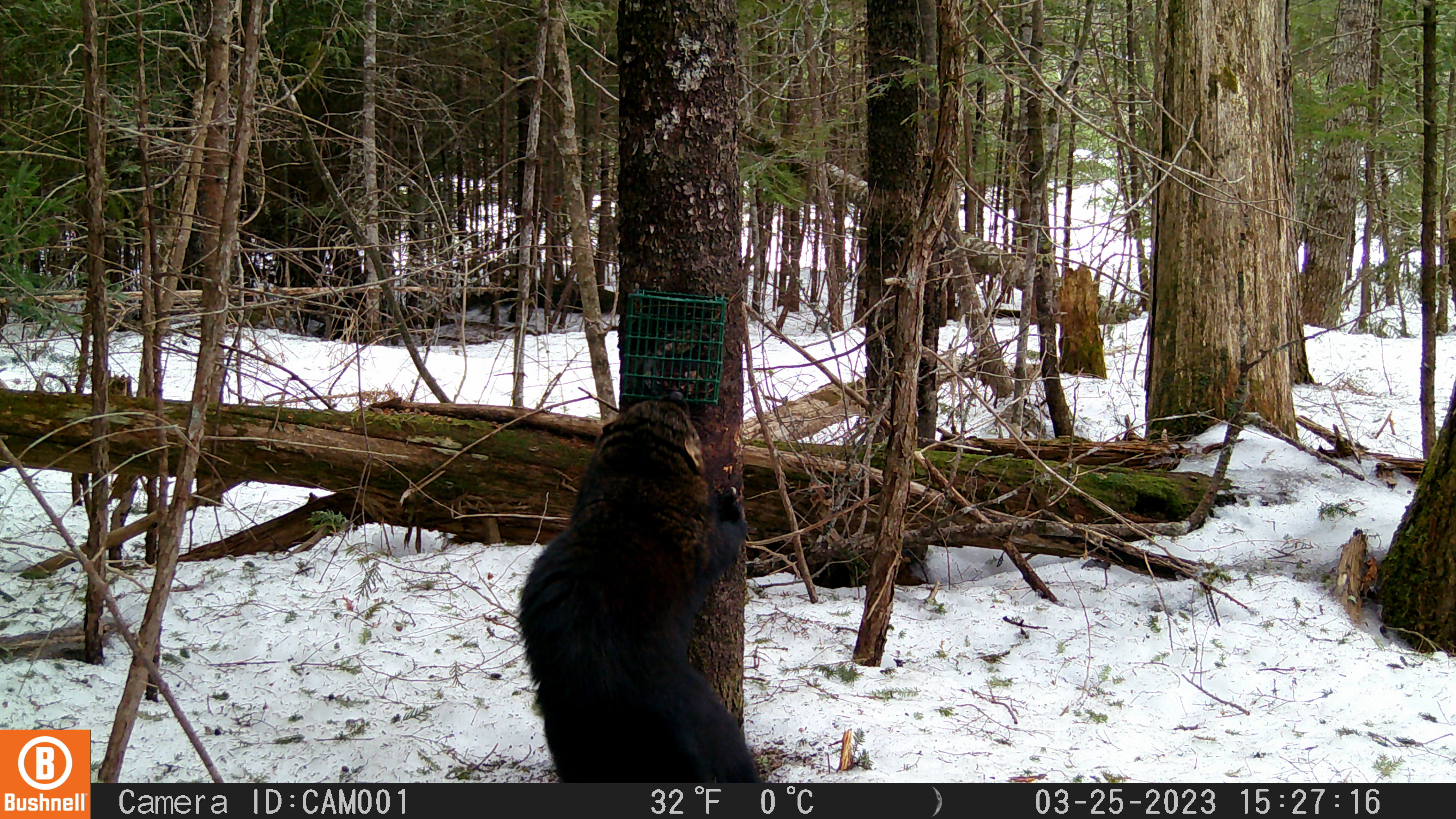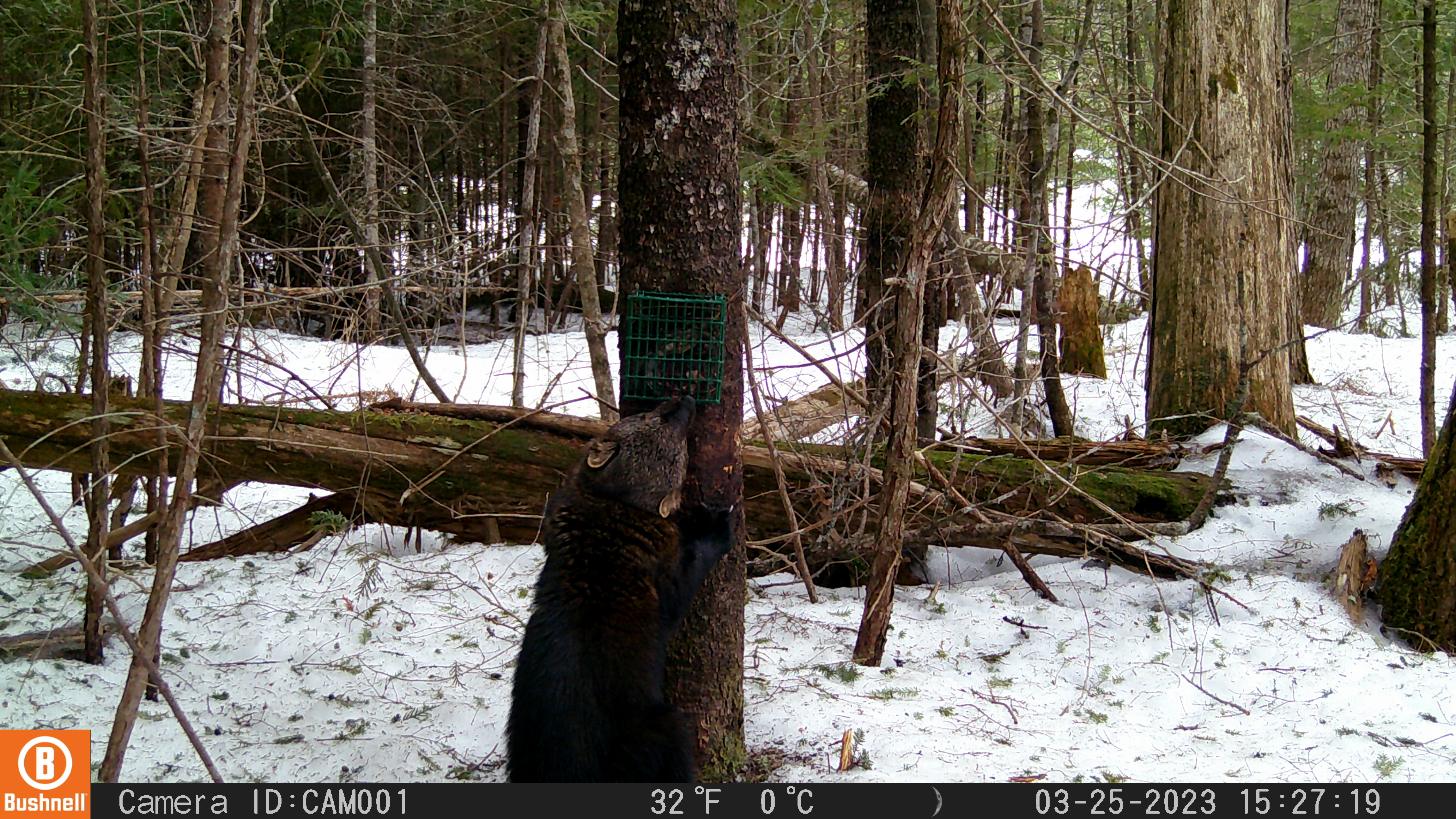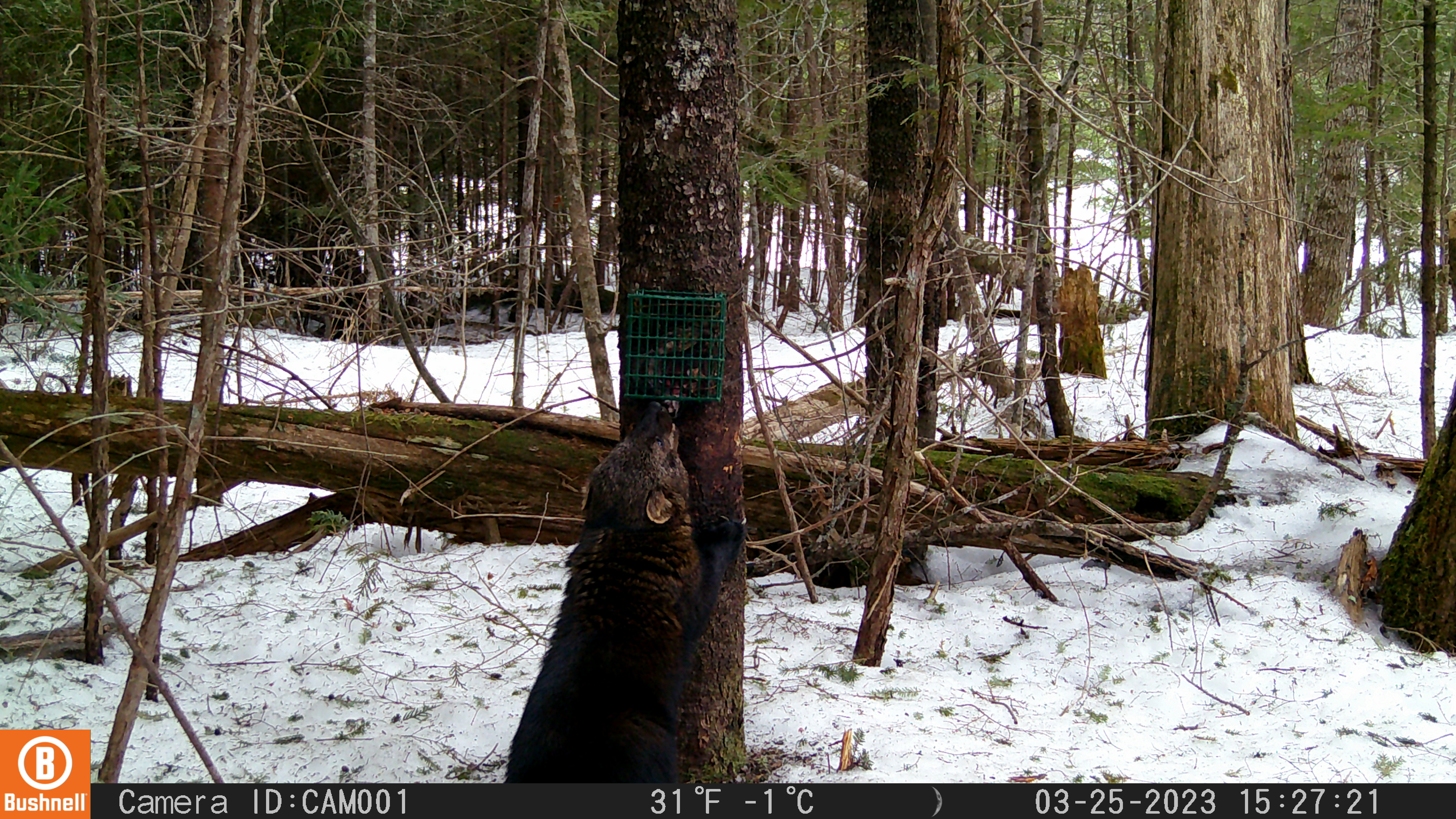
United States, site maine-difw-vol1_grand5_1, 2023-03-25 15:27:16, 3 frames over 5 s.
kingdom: Animalia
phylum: Chordata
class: Mammalia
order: Carnivora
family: Mustelidae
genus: Pekania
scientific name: Pekania pennanti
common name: fisher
Fisher (Pekania pennanti).